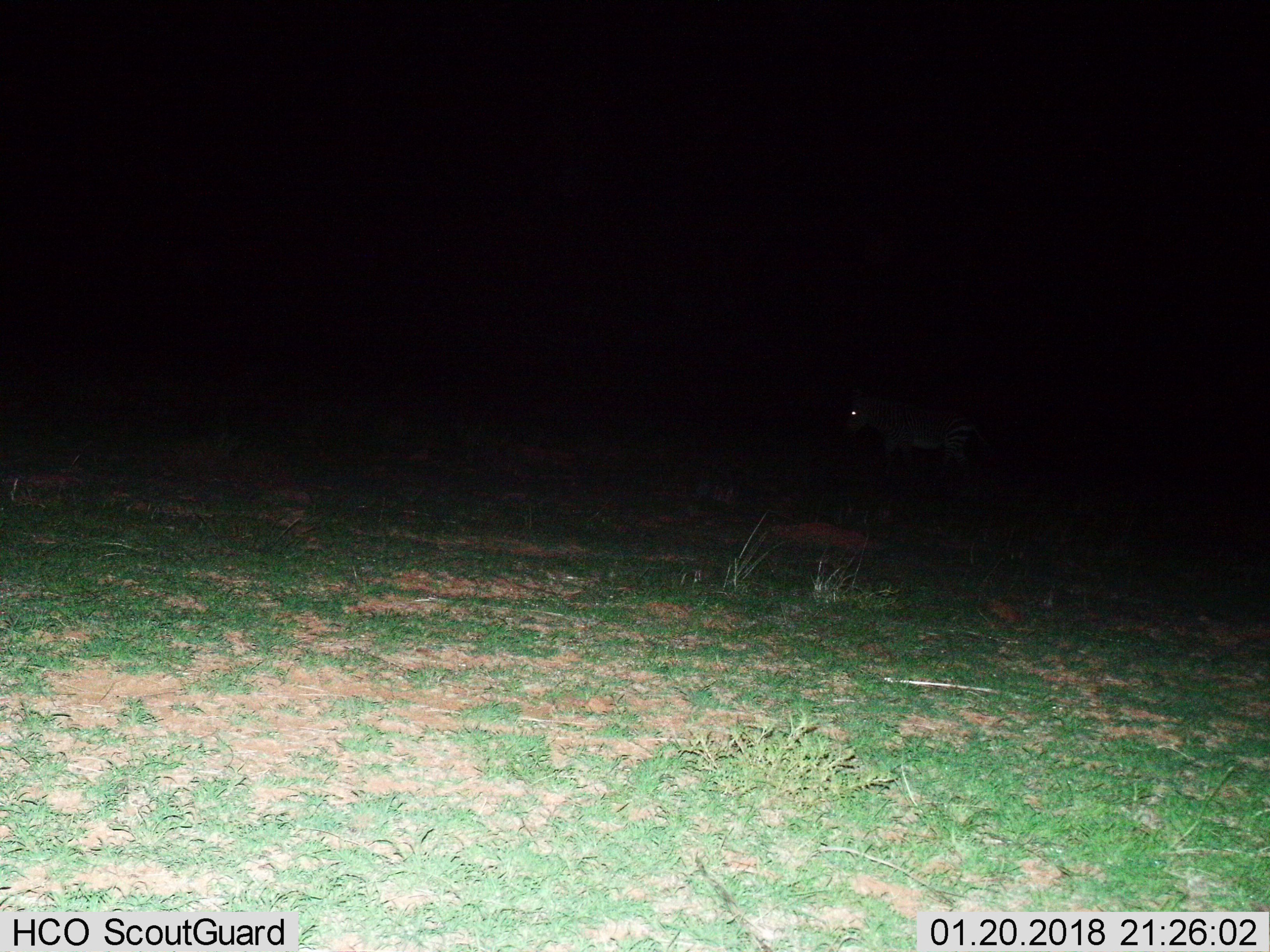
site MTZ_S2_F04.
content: unidentified animal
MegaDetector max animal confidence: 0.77